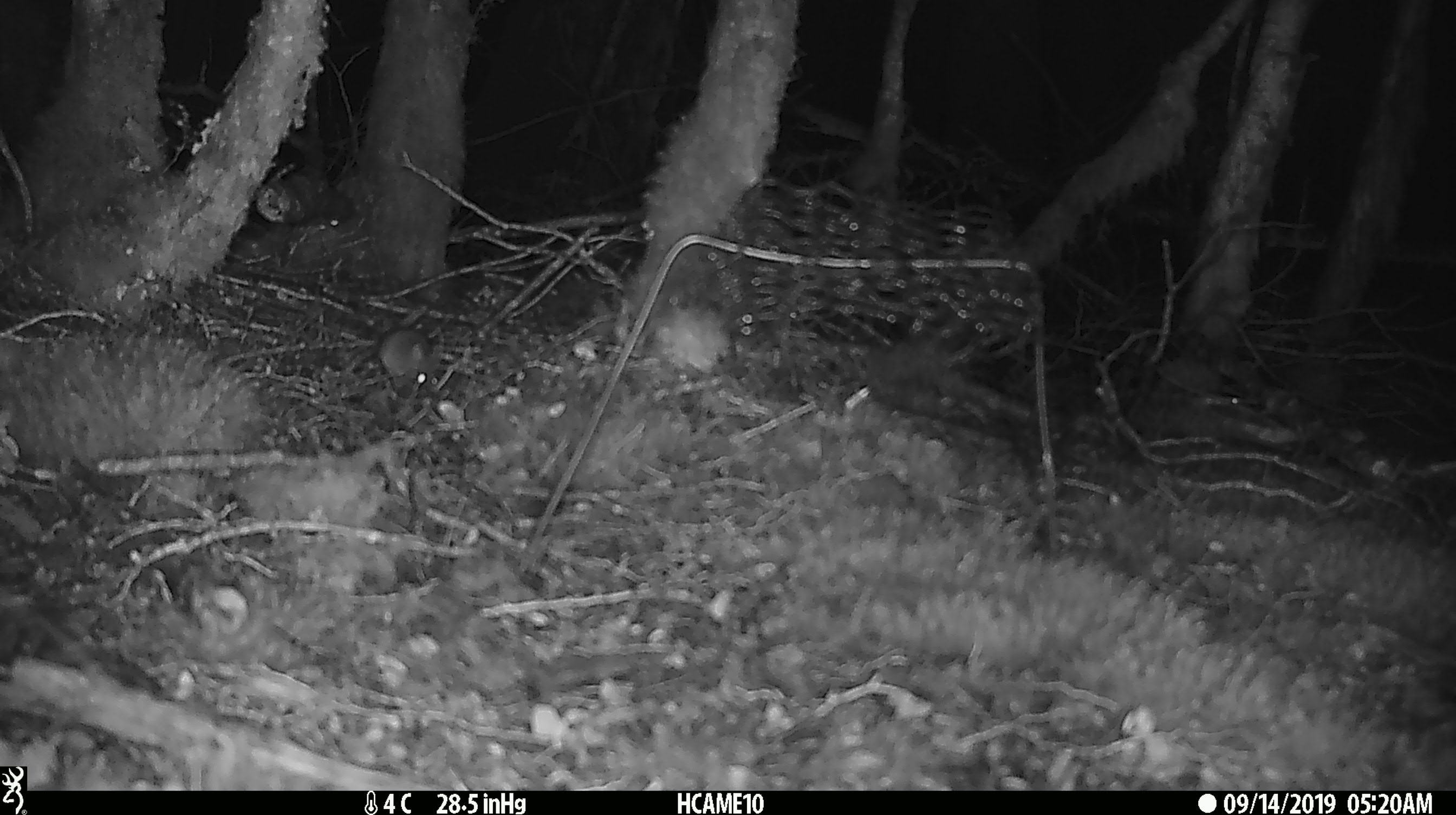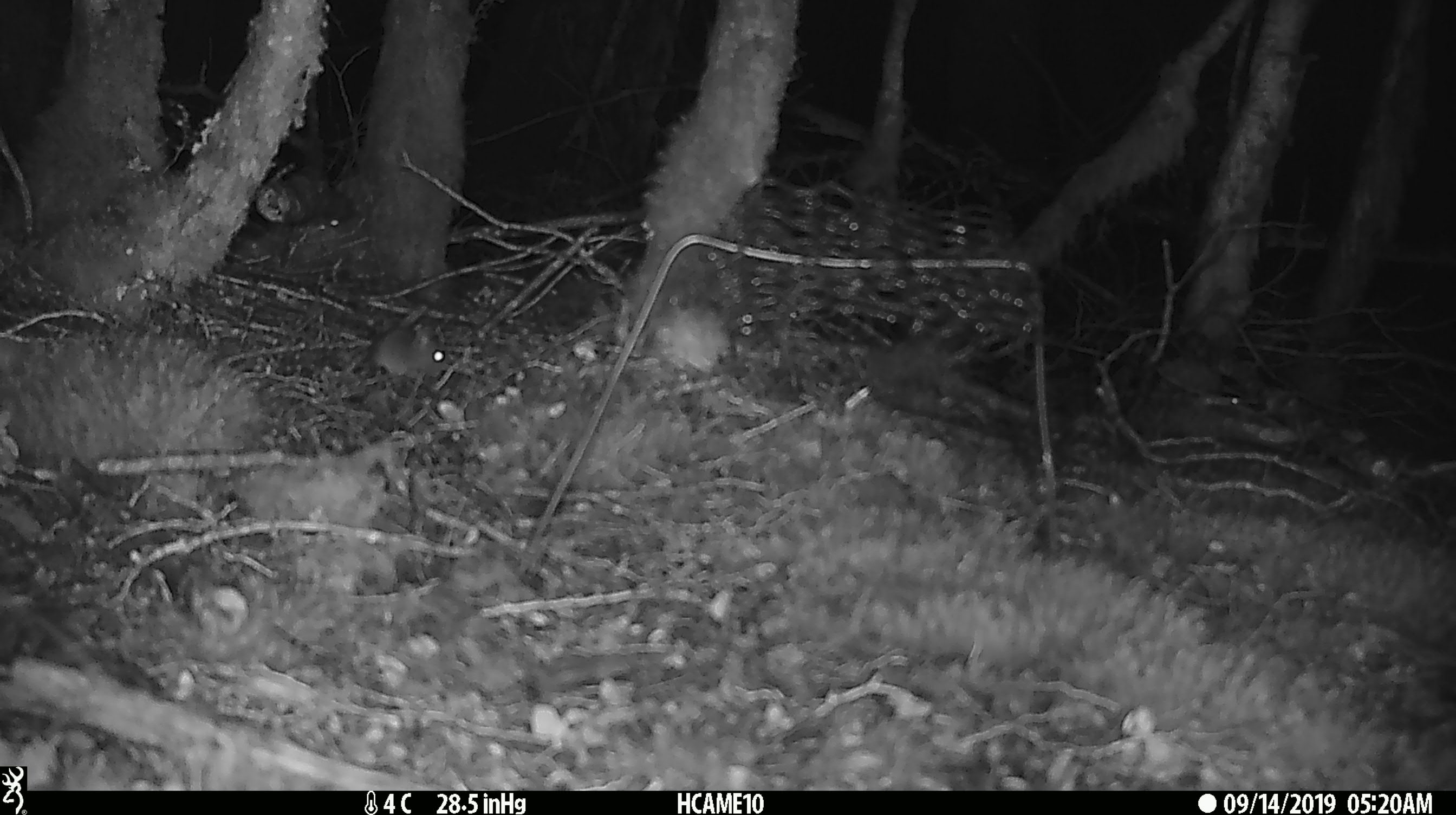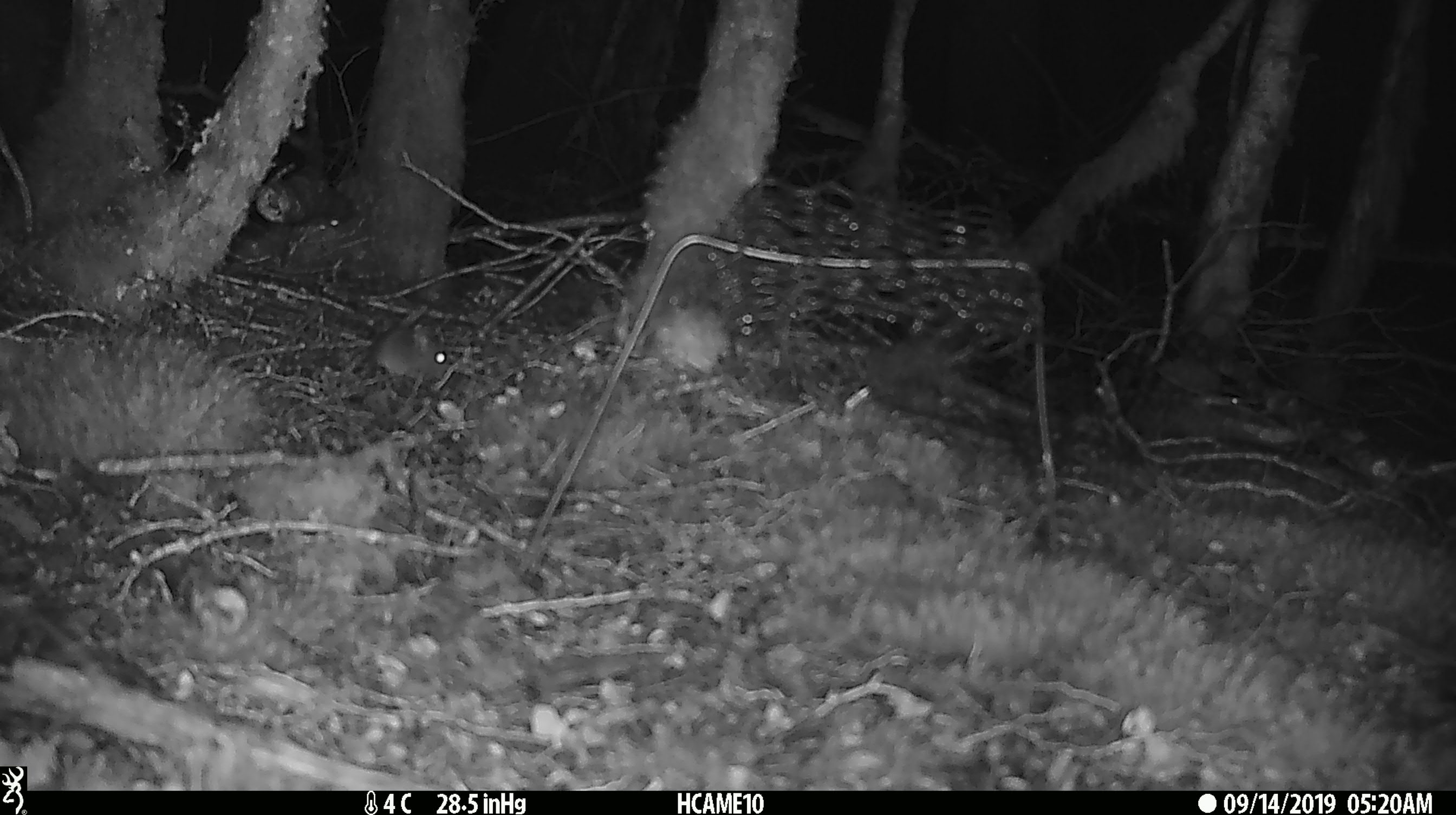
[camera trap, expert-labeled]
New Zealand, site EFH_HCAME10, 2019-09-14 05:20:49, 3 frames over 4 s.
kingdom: Animalia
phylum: Chordata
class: Mammalia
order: Rodentia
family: Muridae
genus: Mus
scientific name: Mus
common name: mouse